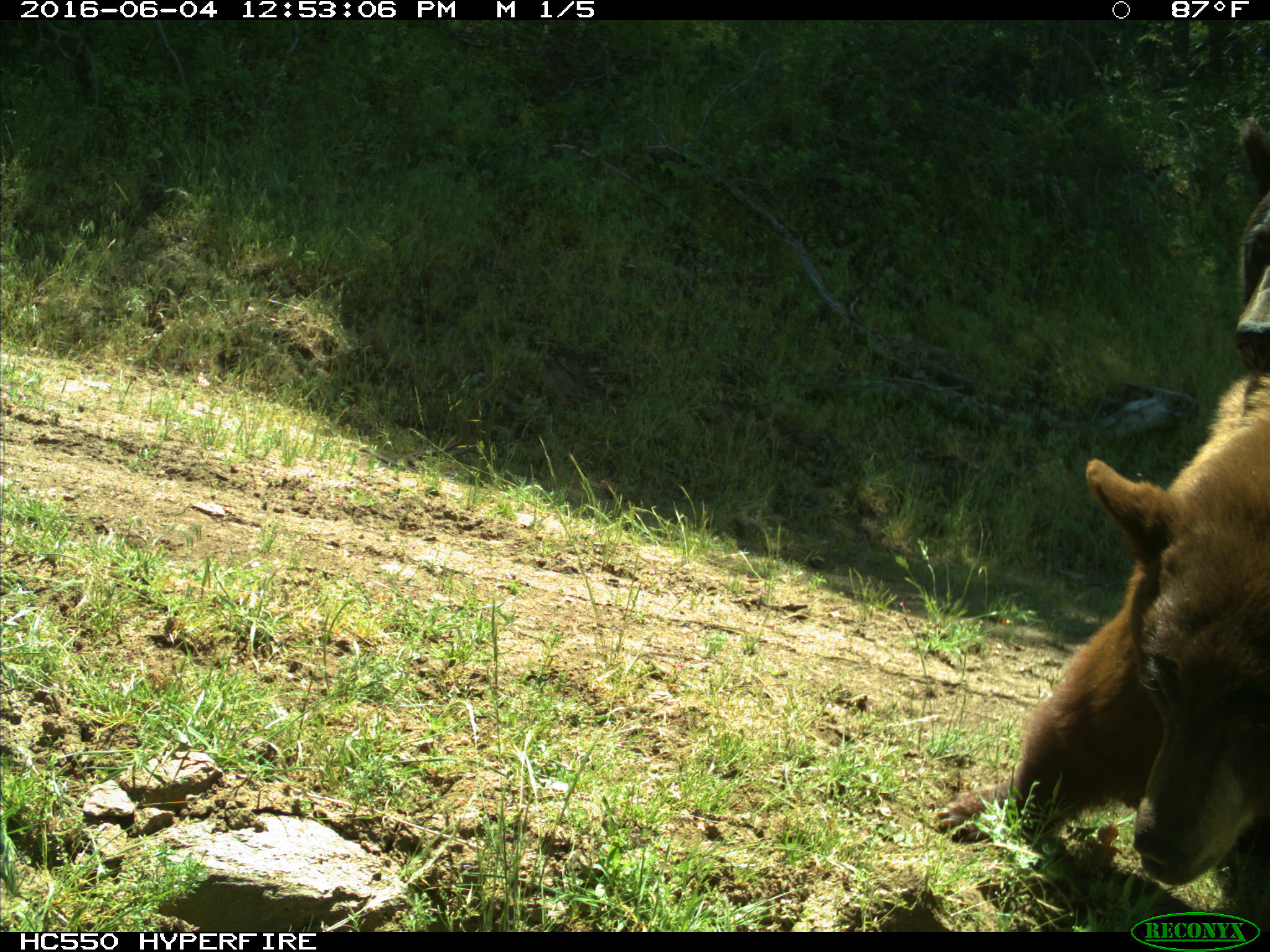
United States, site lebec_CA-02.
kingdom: Animalia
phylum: Chordata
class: Mammalia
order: Carnivora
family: Ursidae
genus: Ursus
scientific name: Ursus americanus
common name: american black bear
Ursus americanus (american black bear).